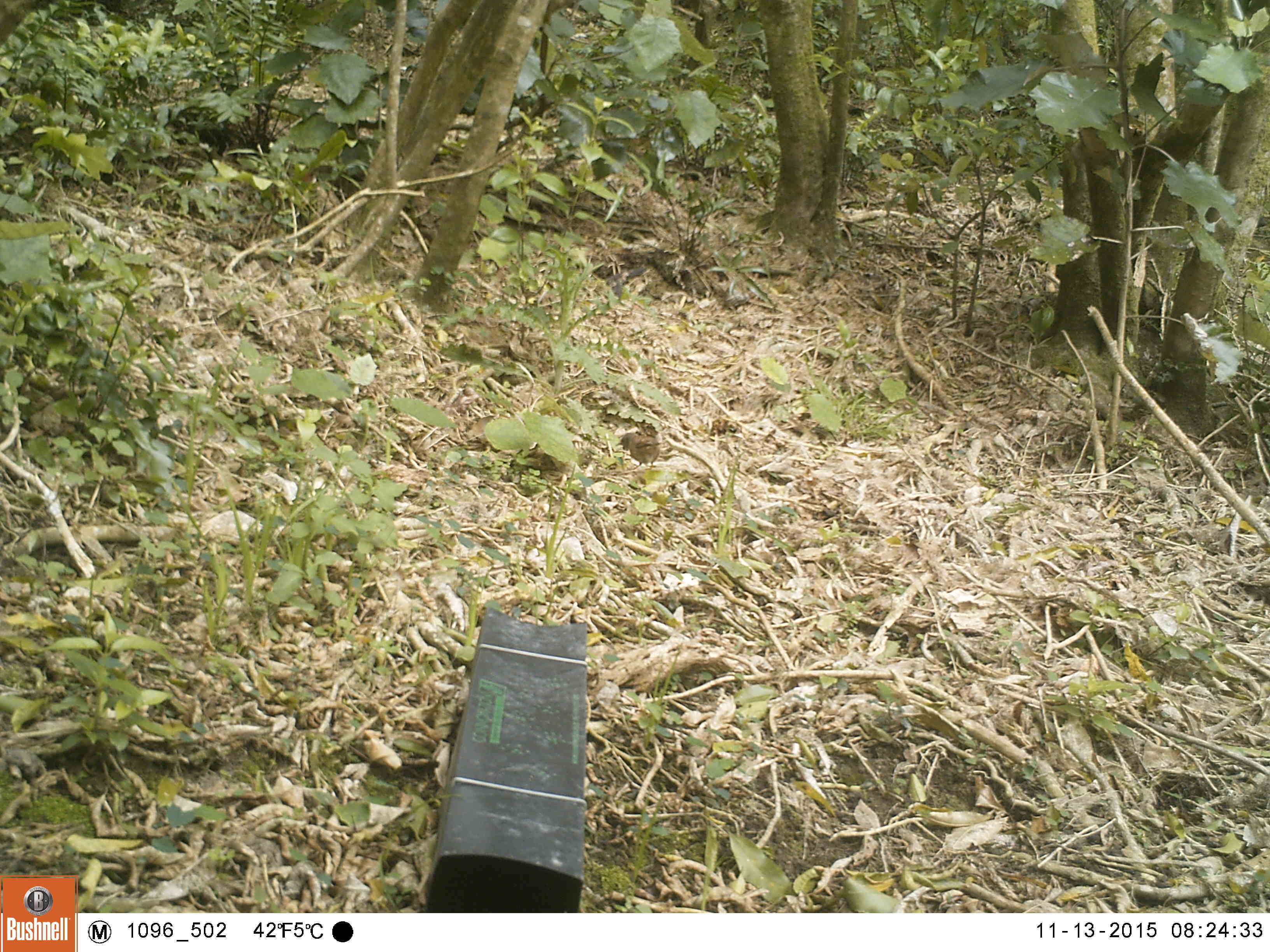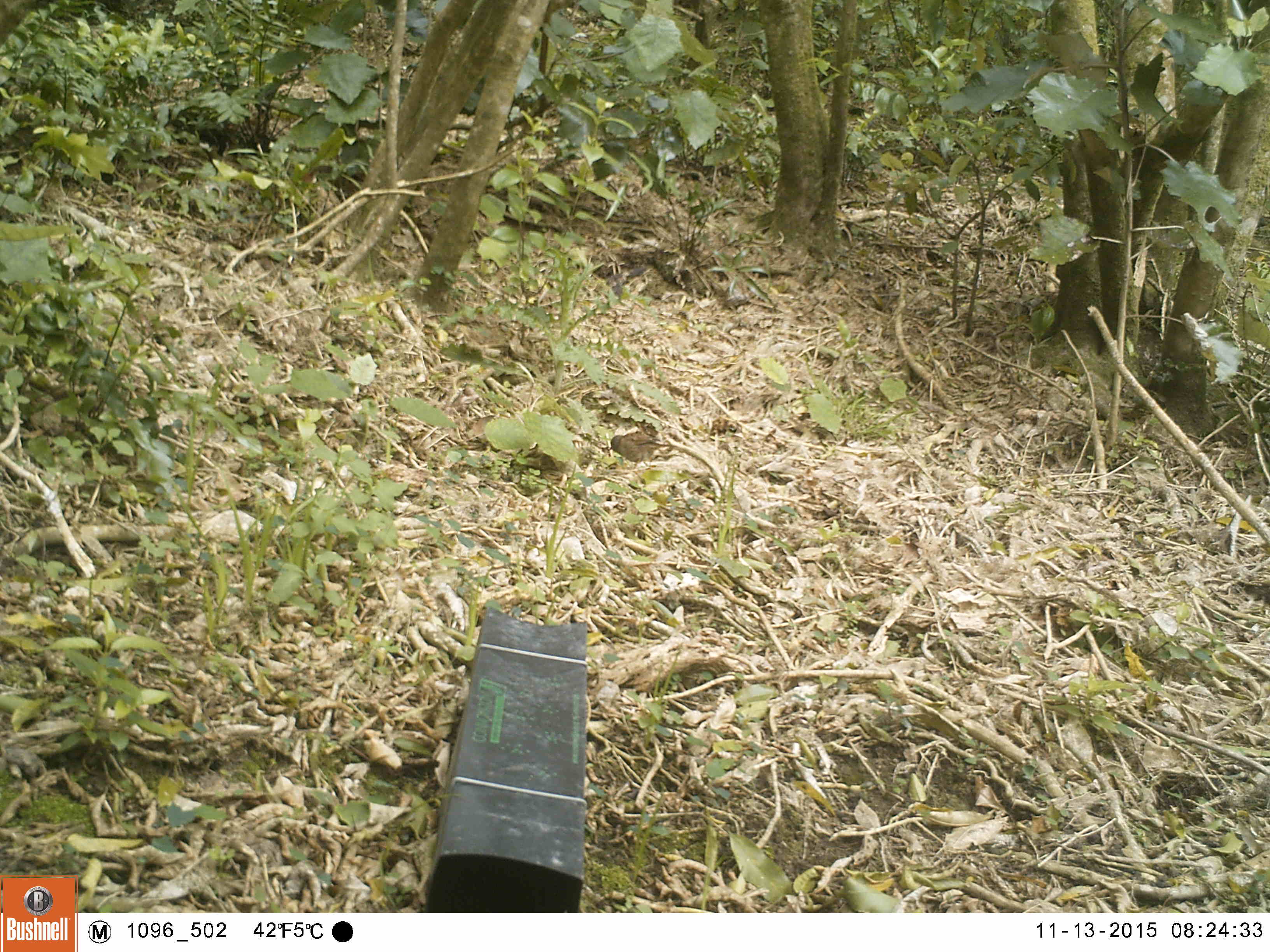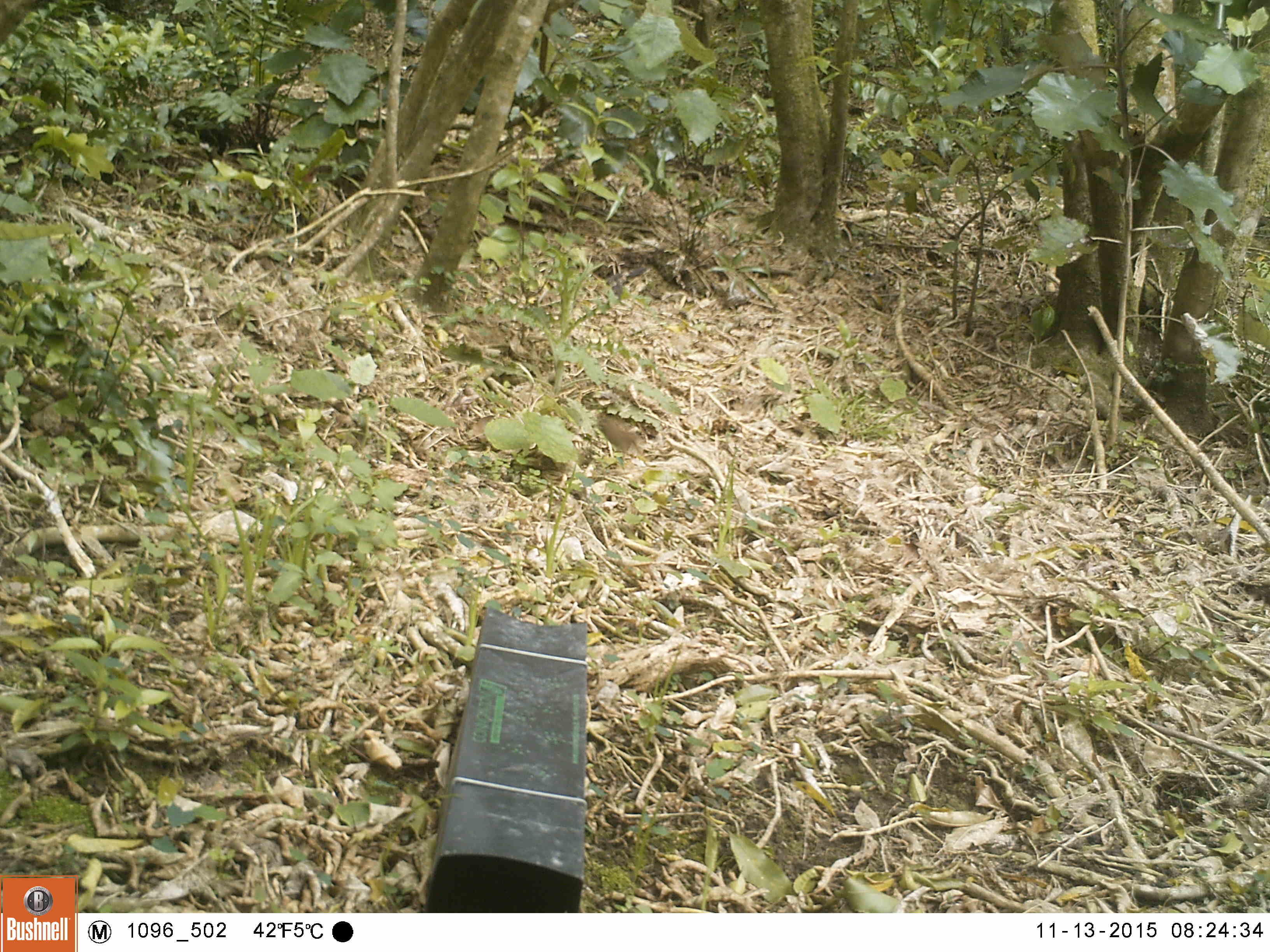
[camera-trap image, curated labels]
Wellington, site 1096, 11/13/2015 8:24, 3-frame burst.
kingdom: Animalia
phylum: Chordata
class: Aves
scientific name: Aves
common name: bird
Bird (Aves).